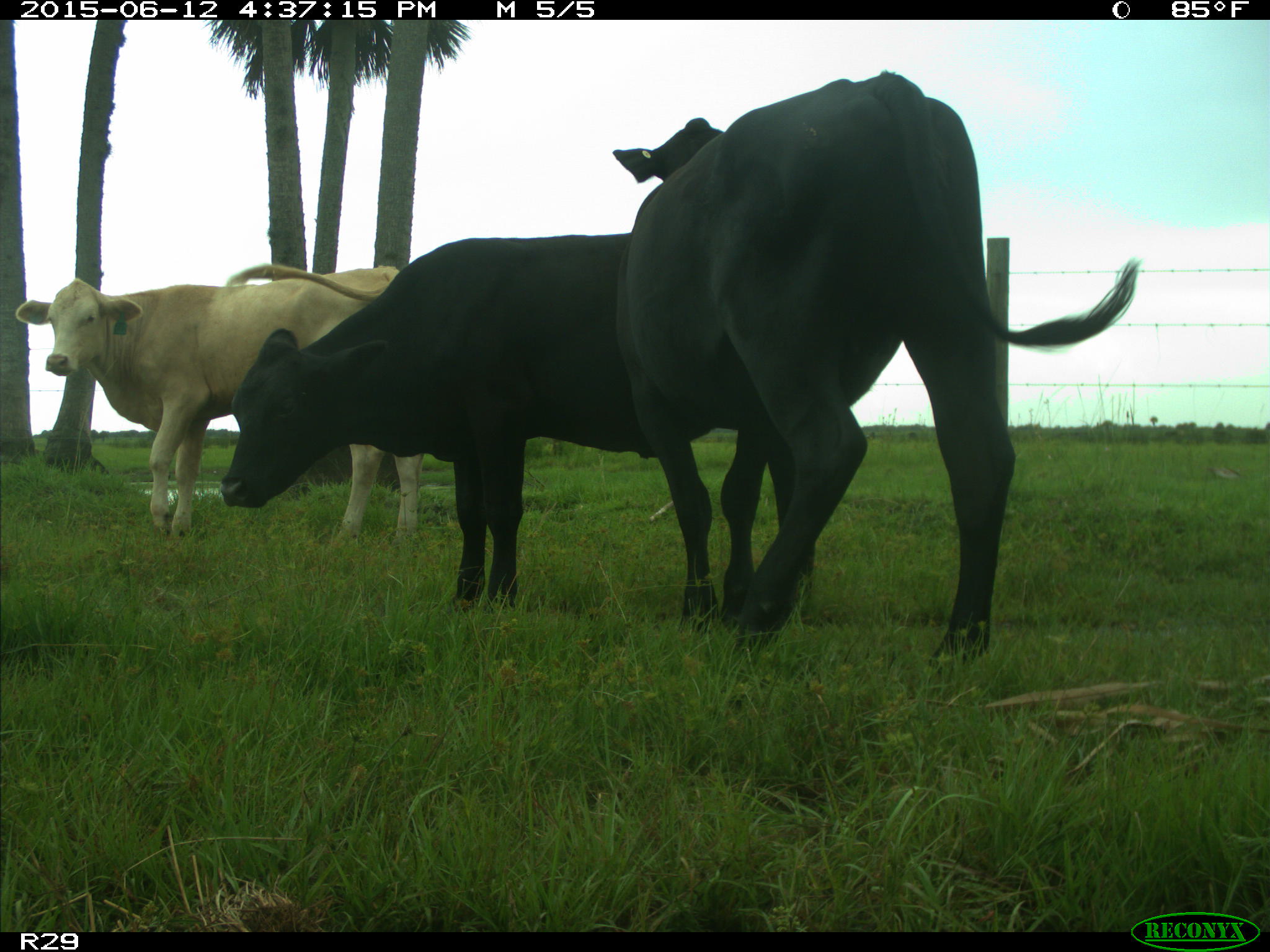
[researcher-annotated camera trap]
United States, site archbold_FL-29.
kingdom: Animalia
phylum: Chordata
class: Mammalia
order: Artiodactyla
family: Bovidae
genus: Bos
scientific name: Bos taurus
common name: domestic cow